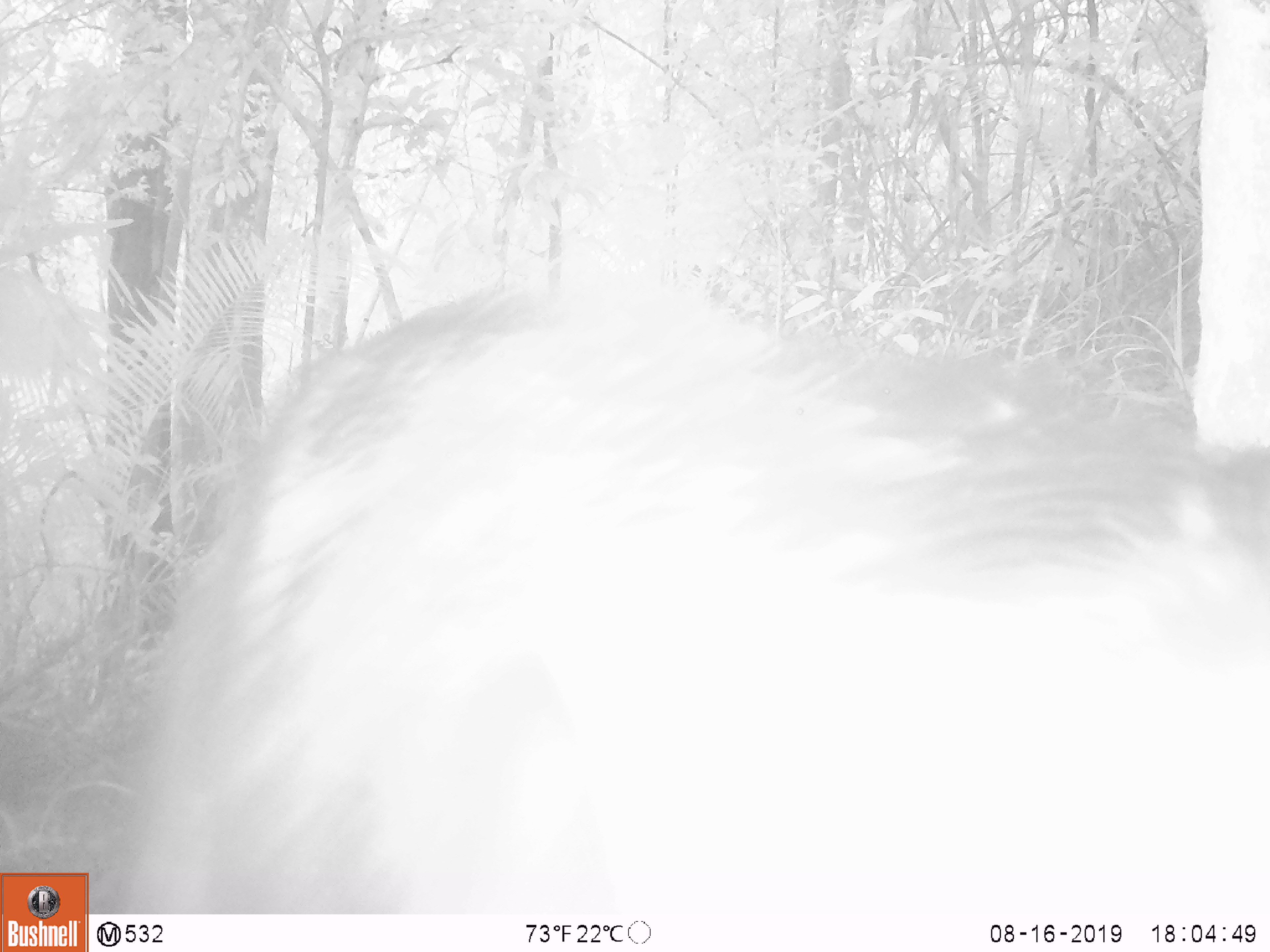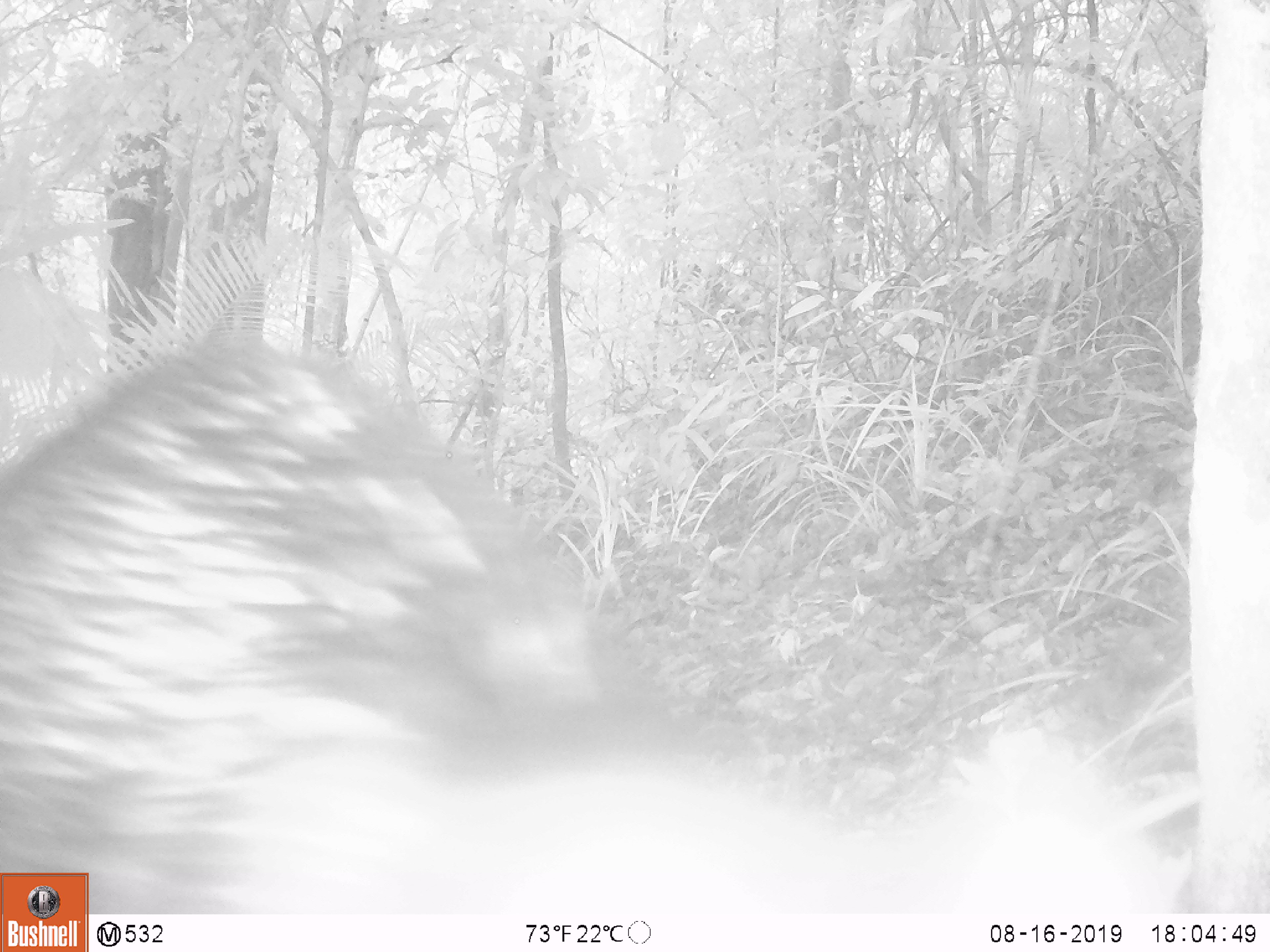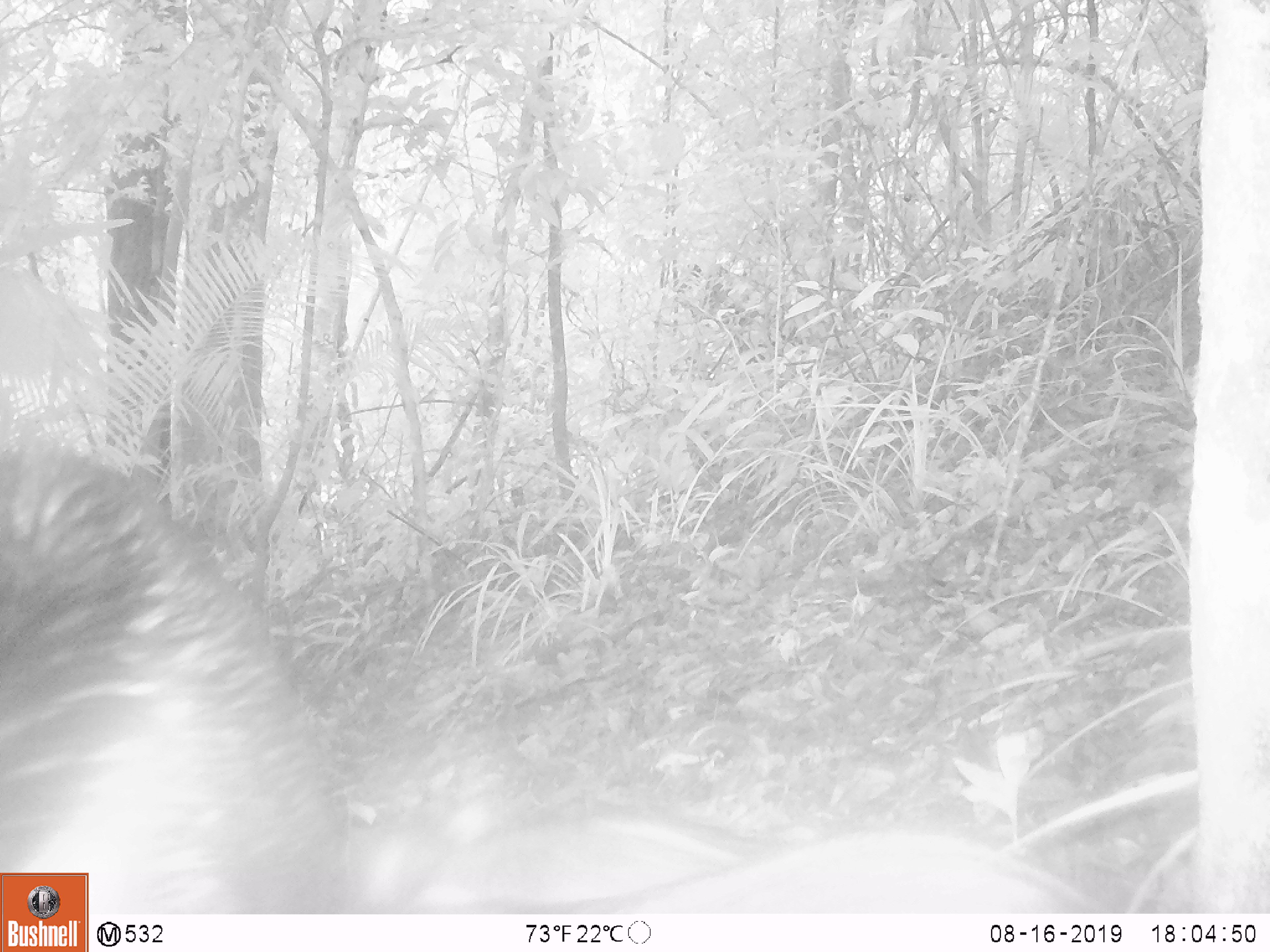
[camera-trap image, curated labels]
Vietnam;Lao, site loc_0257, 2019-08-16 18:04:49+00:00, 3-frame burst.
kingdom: Animalia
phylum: Chordata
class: Mammalia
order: Artiodactyla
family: Suidae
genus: Sus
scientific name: Sus scrofa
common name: eurasian wild pig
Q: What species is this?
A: Eurasian wild pig (Sus scrofa).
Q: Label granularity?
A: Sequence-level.